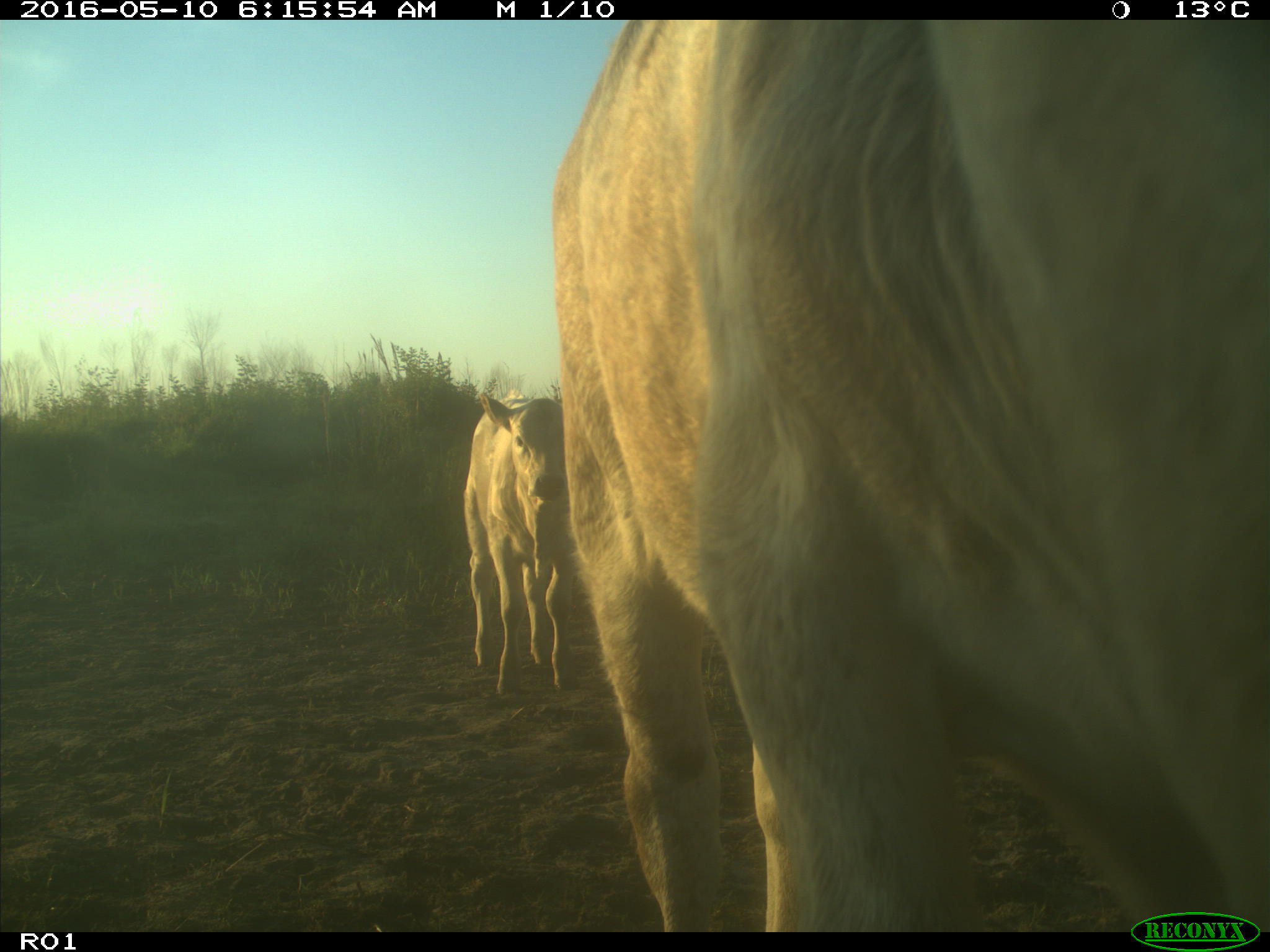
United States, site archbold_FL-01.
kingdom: Animalia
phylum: Chordata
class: Mammalia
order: Artiodactyla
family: Bovidae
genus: Bos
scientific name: Bos taurus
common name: domestic cow